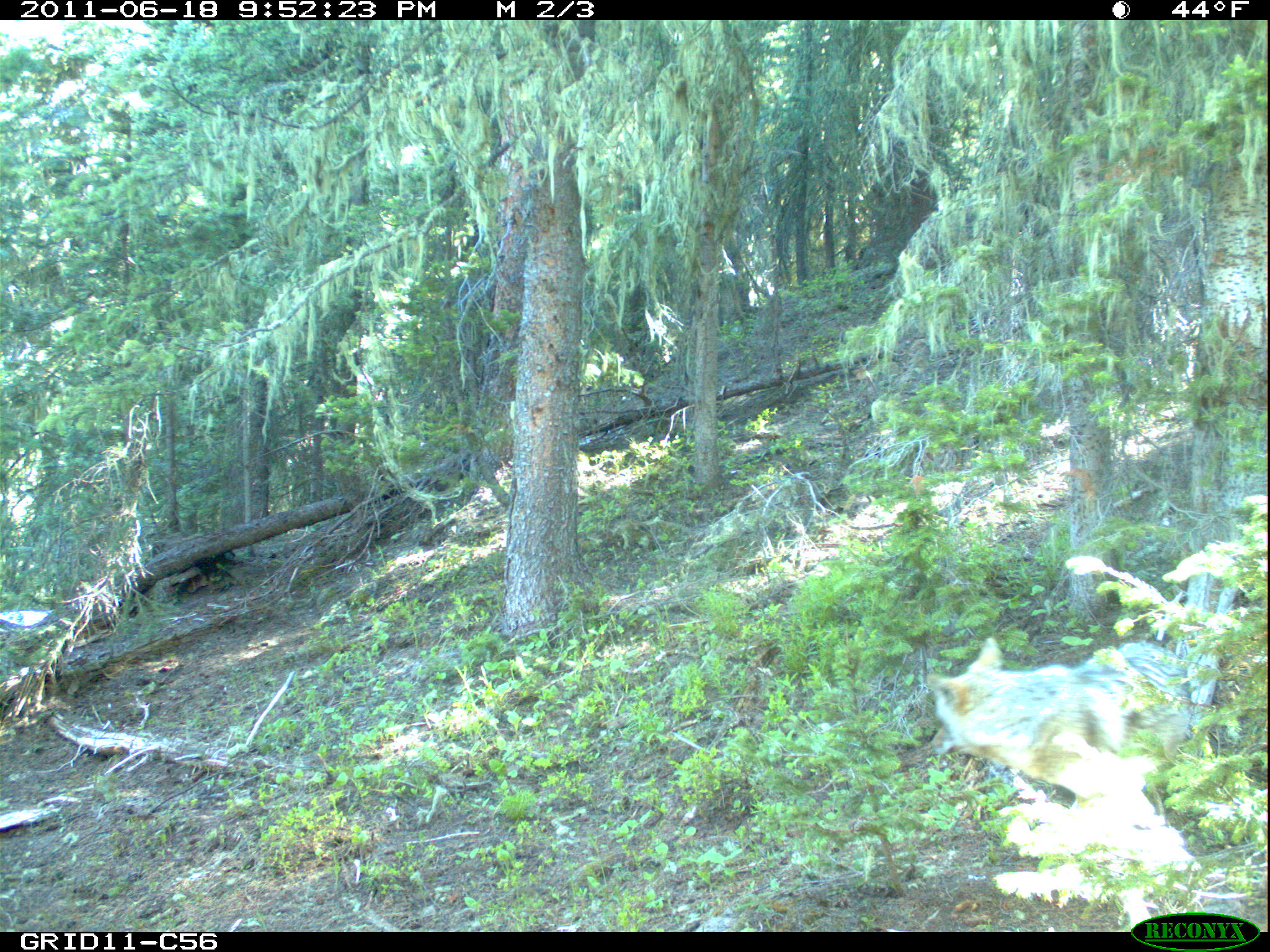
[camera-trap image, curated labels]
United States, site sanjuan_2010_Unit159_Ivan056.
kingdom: Animalia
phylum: Chordata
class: Mammalia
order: Carnivora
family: Canidae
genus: Canis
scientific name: Canis latrans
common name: coyote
Canis latrans (coyote).